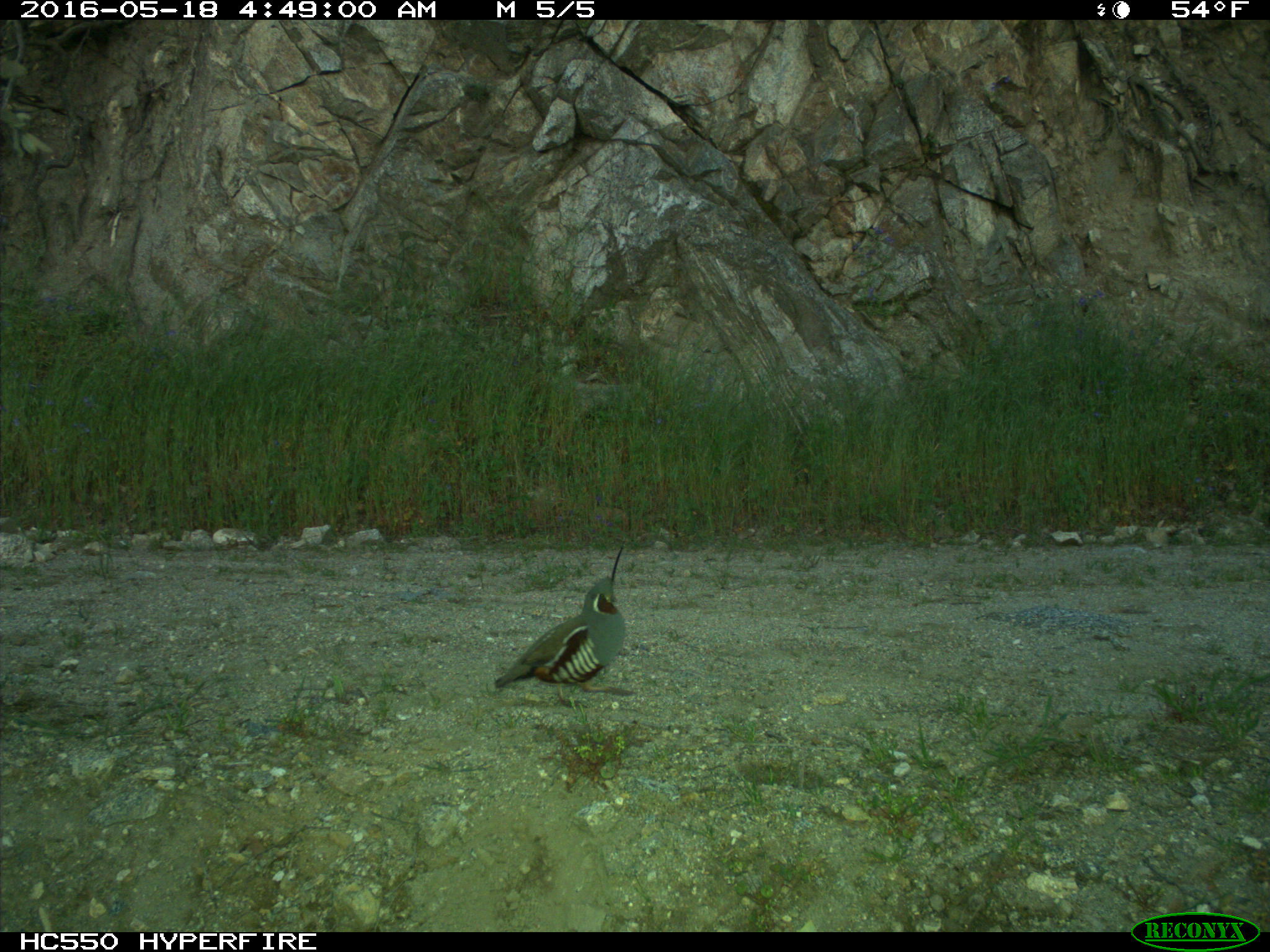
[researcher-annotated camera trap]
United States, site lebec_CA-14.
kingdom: Animalia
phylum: Chordata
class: Aves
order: Galliformes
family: Odontophoridae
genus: Callipepla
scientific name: Callipepla californica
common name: california quail